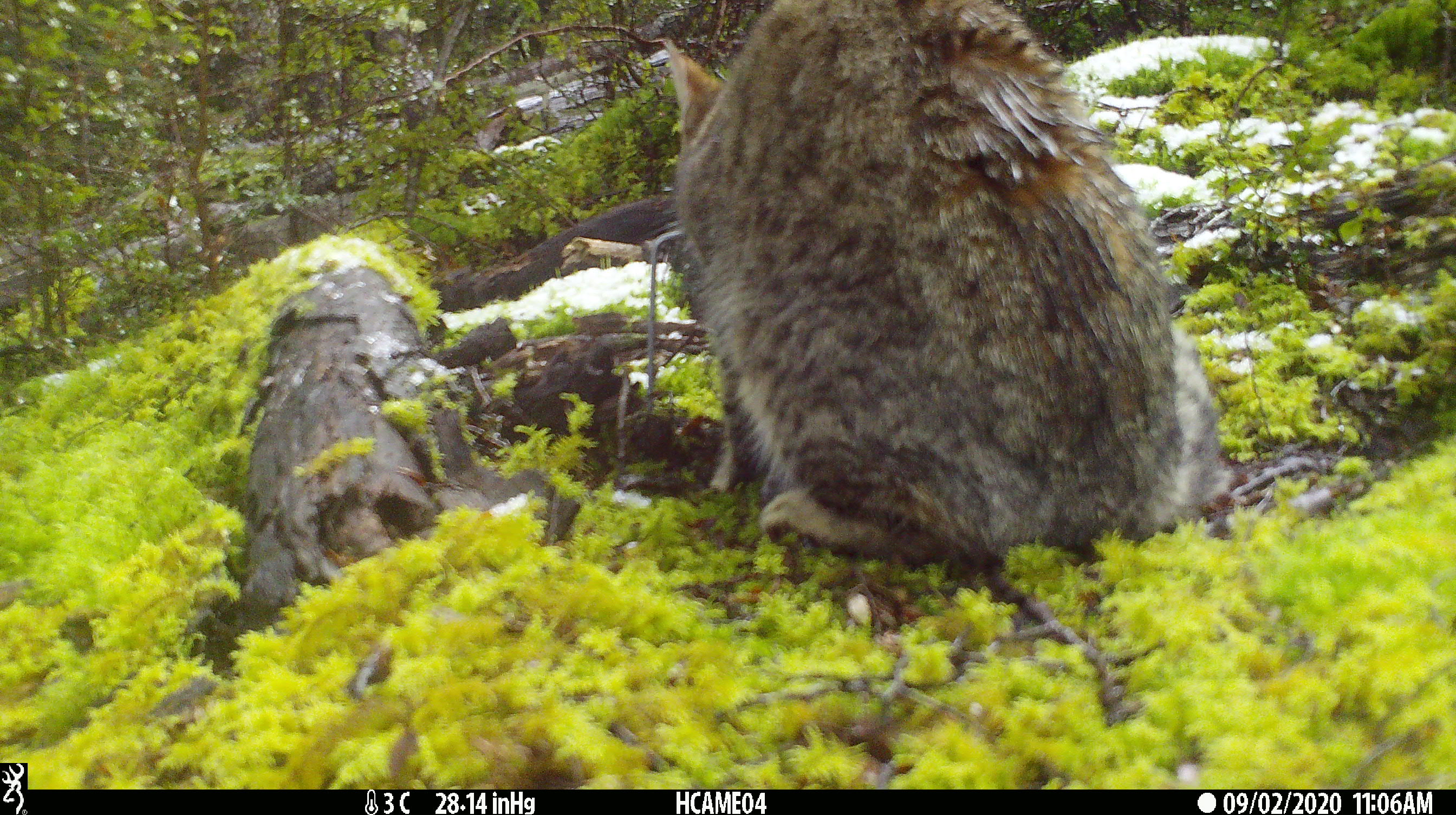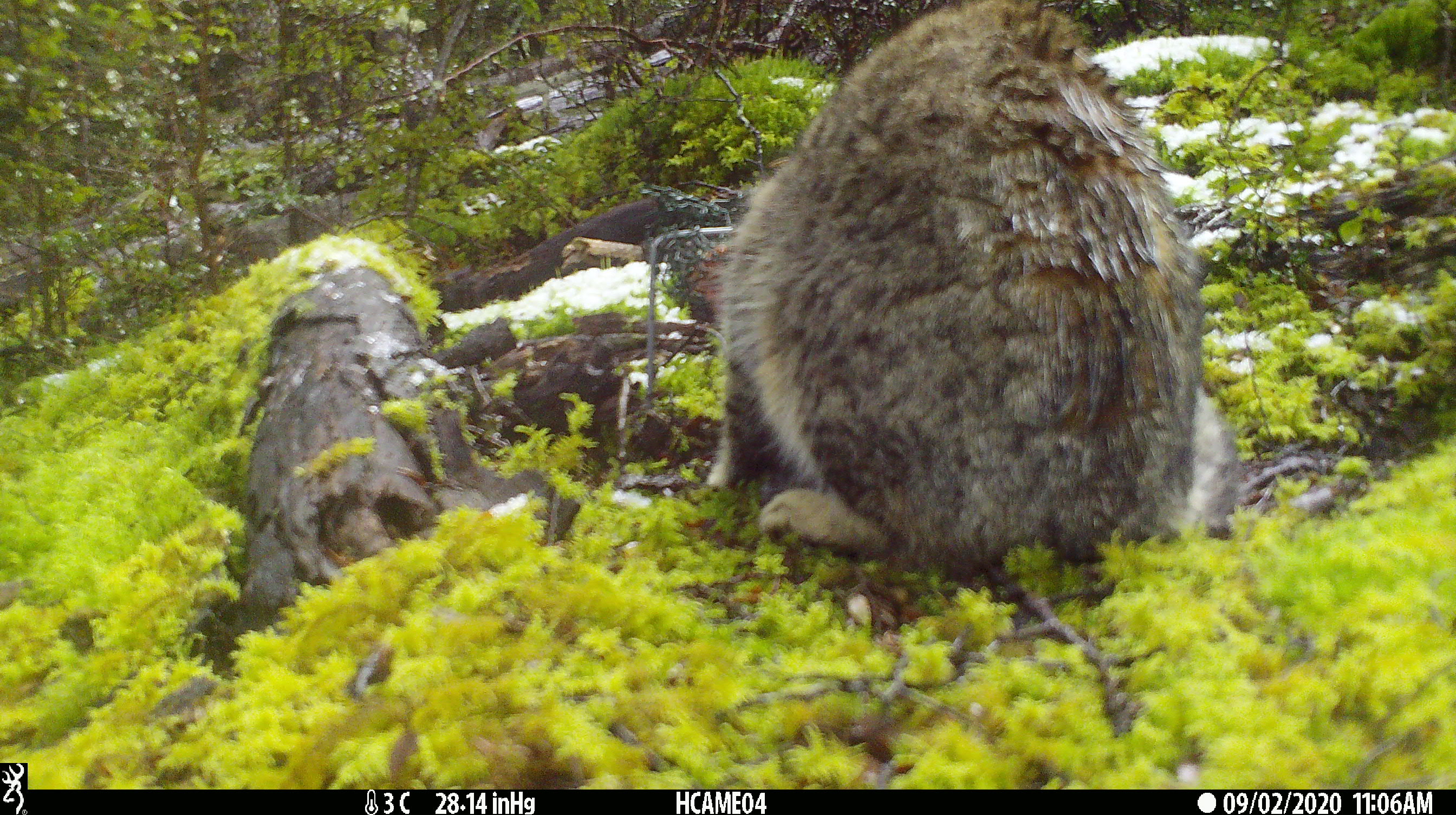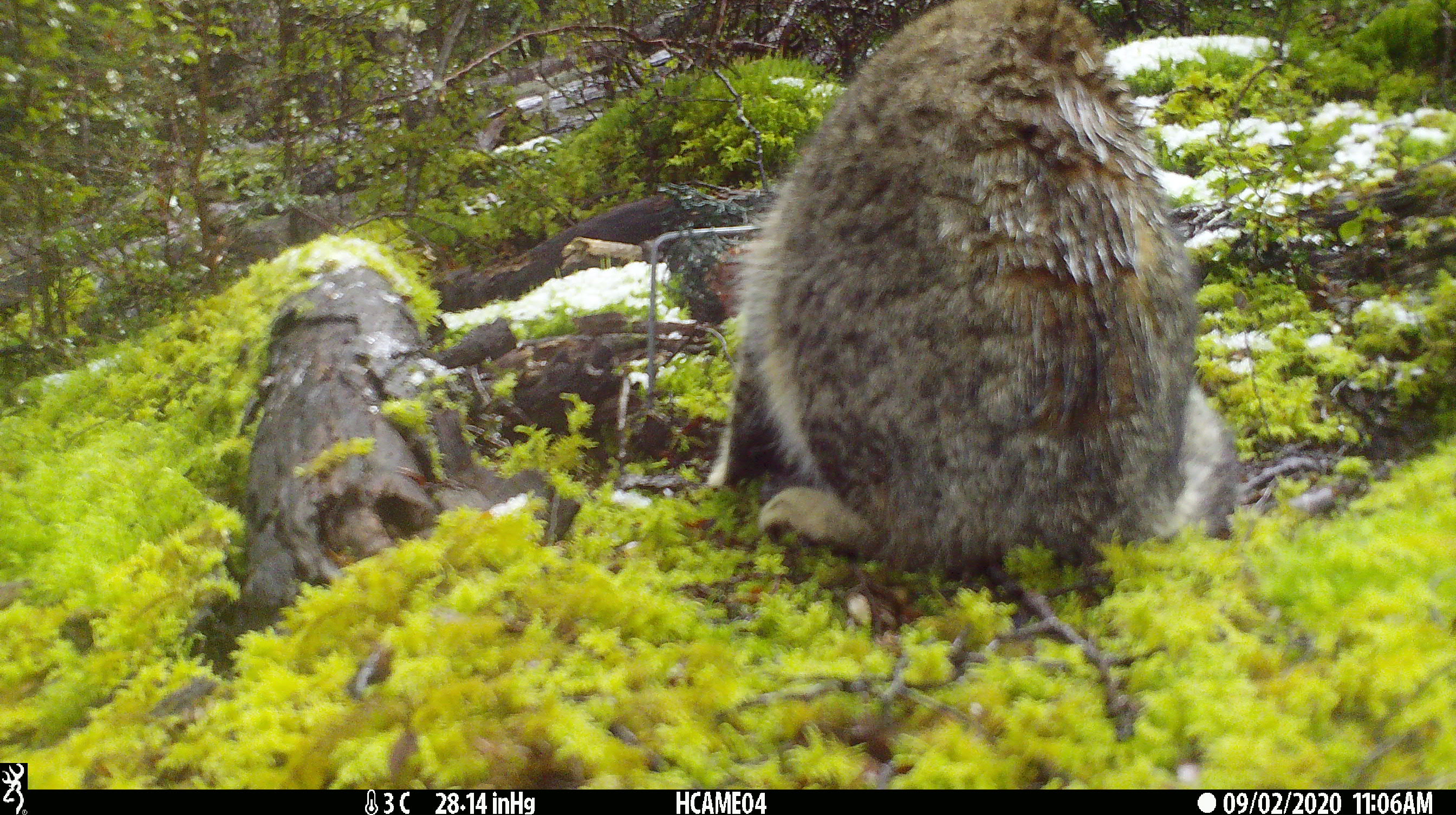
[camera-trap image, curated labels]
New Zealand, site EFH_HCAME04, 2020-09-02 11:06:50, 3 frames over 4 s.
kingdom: Animalia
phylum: Chordata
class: Mammalia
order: Carnivora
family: Felidae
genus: Felis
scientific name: Felis catus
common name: domestic cat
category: cat